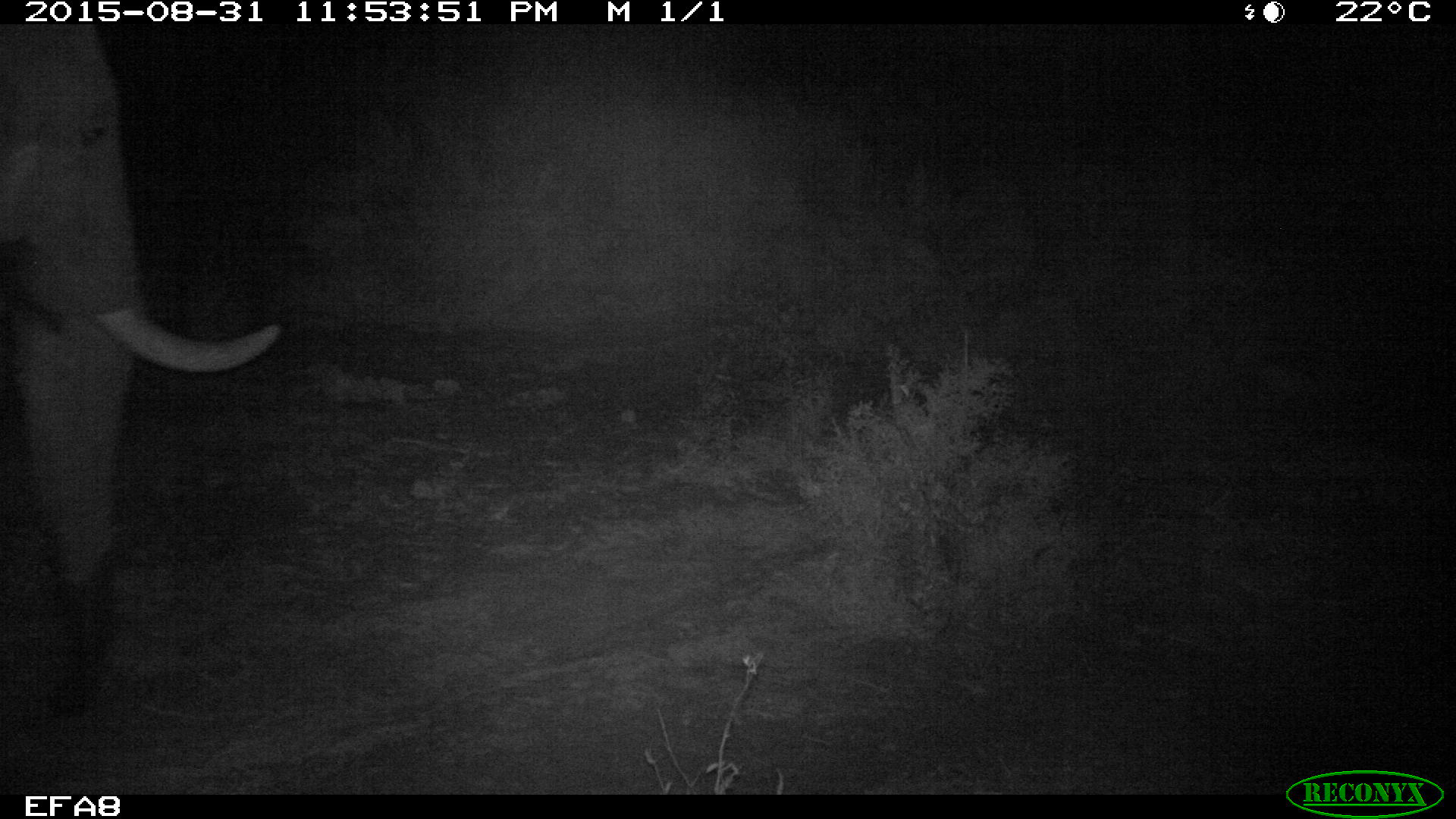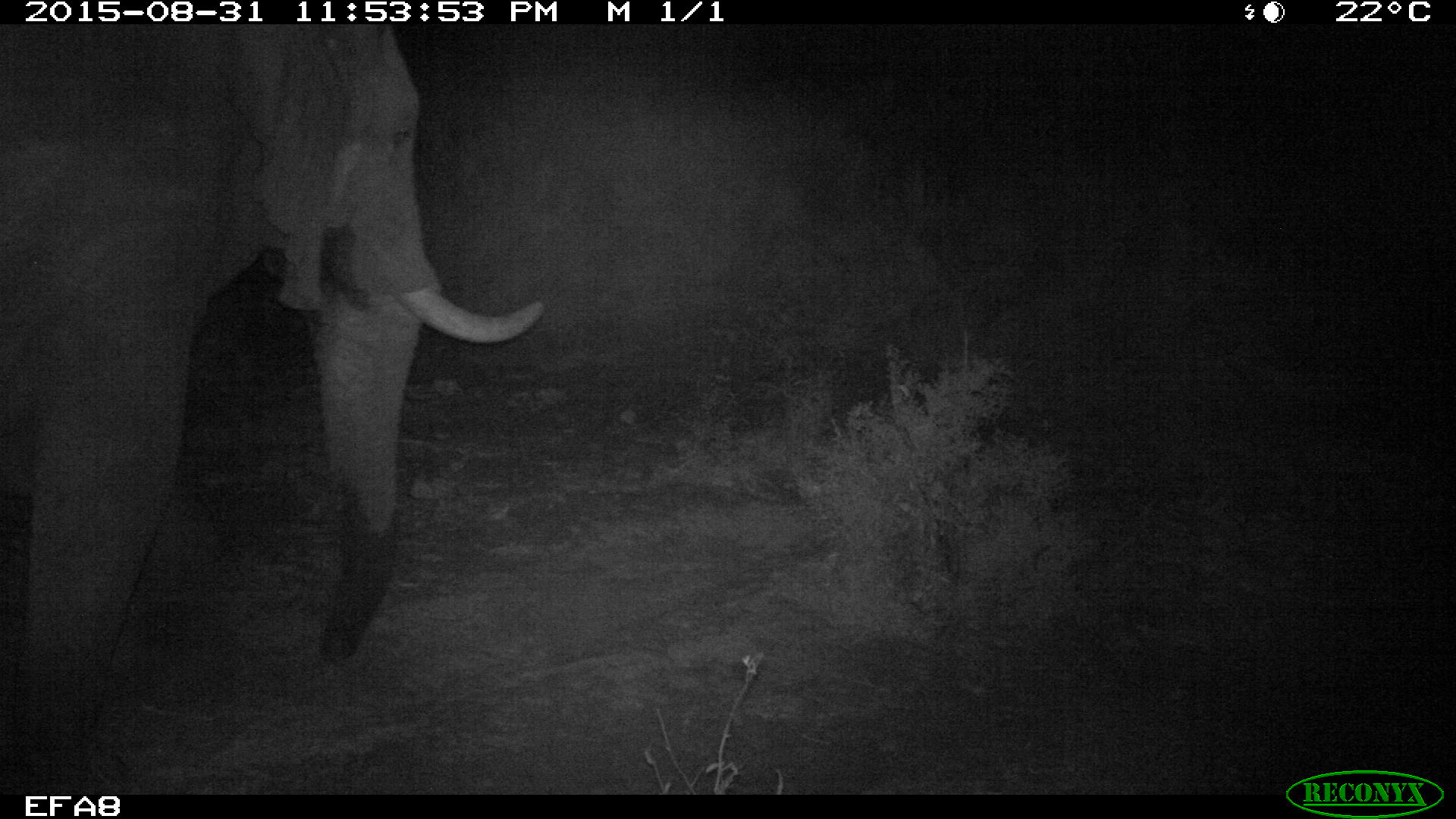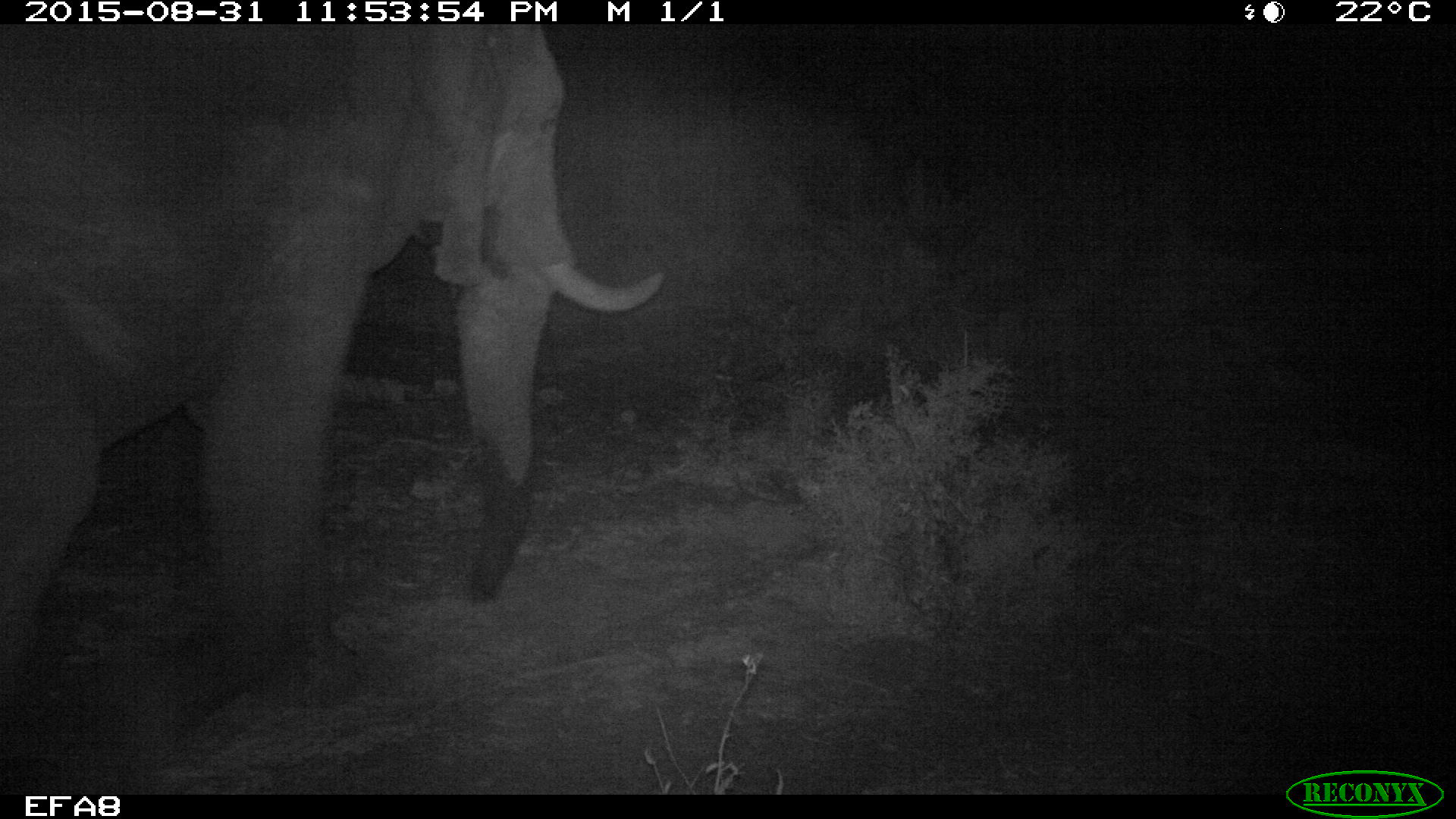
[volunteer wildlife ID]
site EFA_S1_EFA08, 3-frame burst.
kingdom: Animalia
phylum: Chordata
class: Mammalia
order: Proboscidea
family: Elephantidae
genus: Loxodonta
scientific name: Loxodonta africana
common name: african bush elephant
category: elephant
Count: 1.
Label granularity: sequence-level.